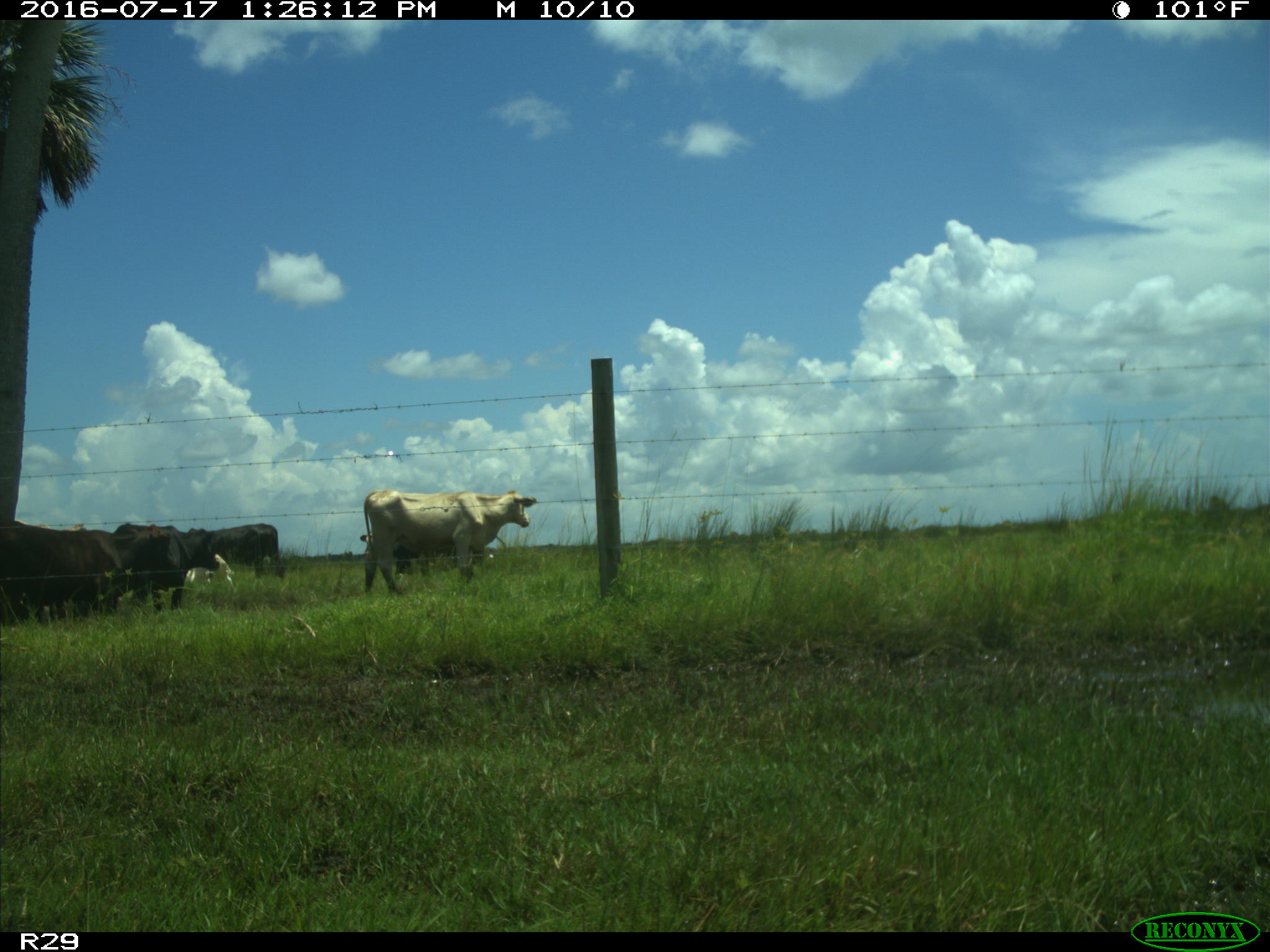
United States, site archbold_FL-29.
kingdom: Animalia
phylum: Chordata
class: Mammalia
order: Artiodactyla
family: Bovidae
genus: Bos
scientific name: Bos taurus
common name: domestic cow